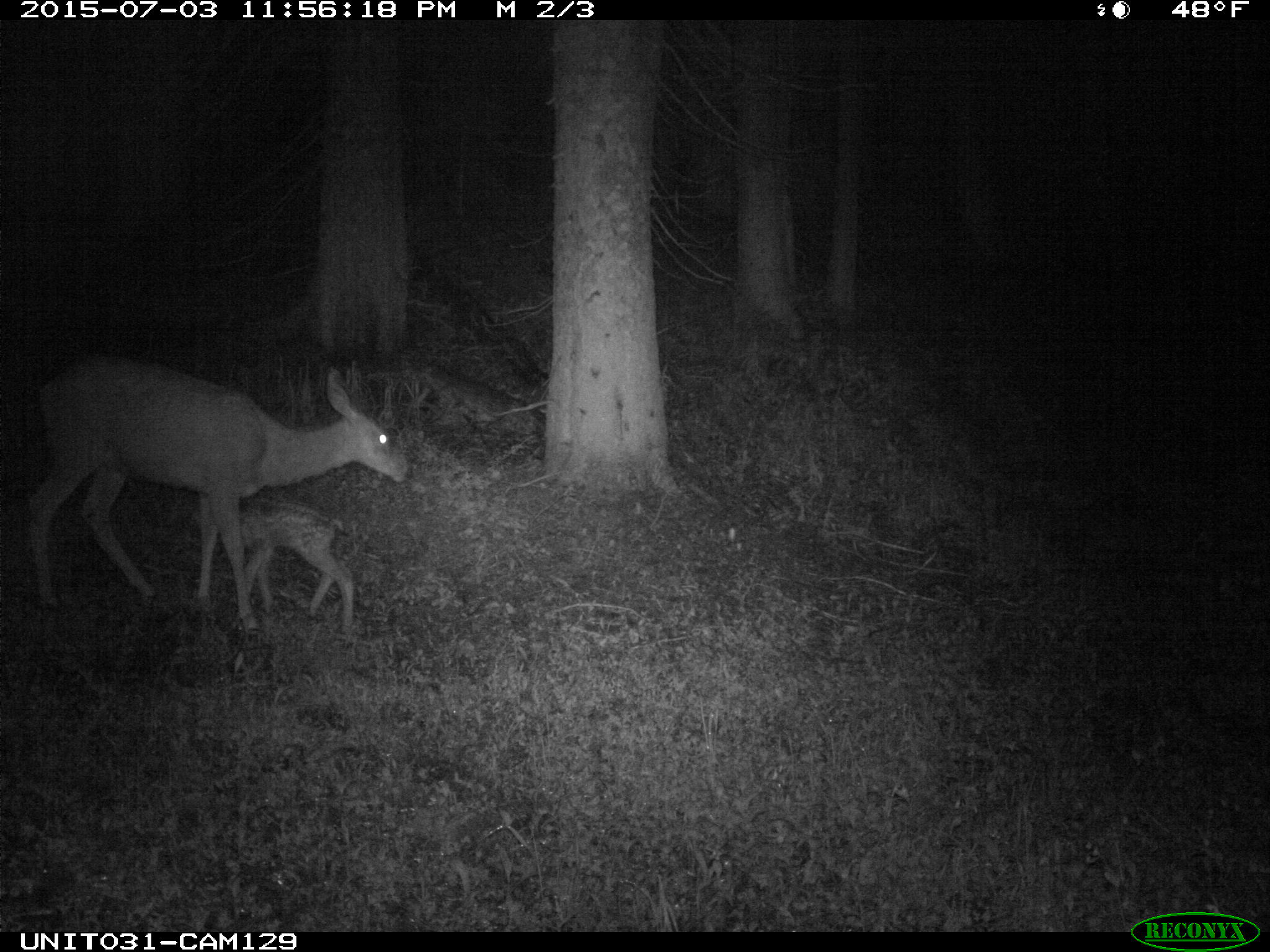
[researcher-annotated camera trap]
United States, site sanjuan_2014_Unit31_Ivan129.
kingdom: Animalia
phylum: Chordata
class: Mammalia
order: Artiodactyla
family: Cervidae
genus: Odocoileus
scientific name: Odocoileus hemionus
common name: mule deer